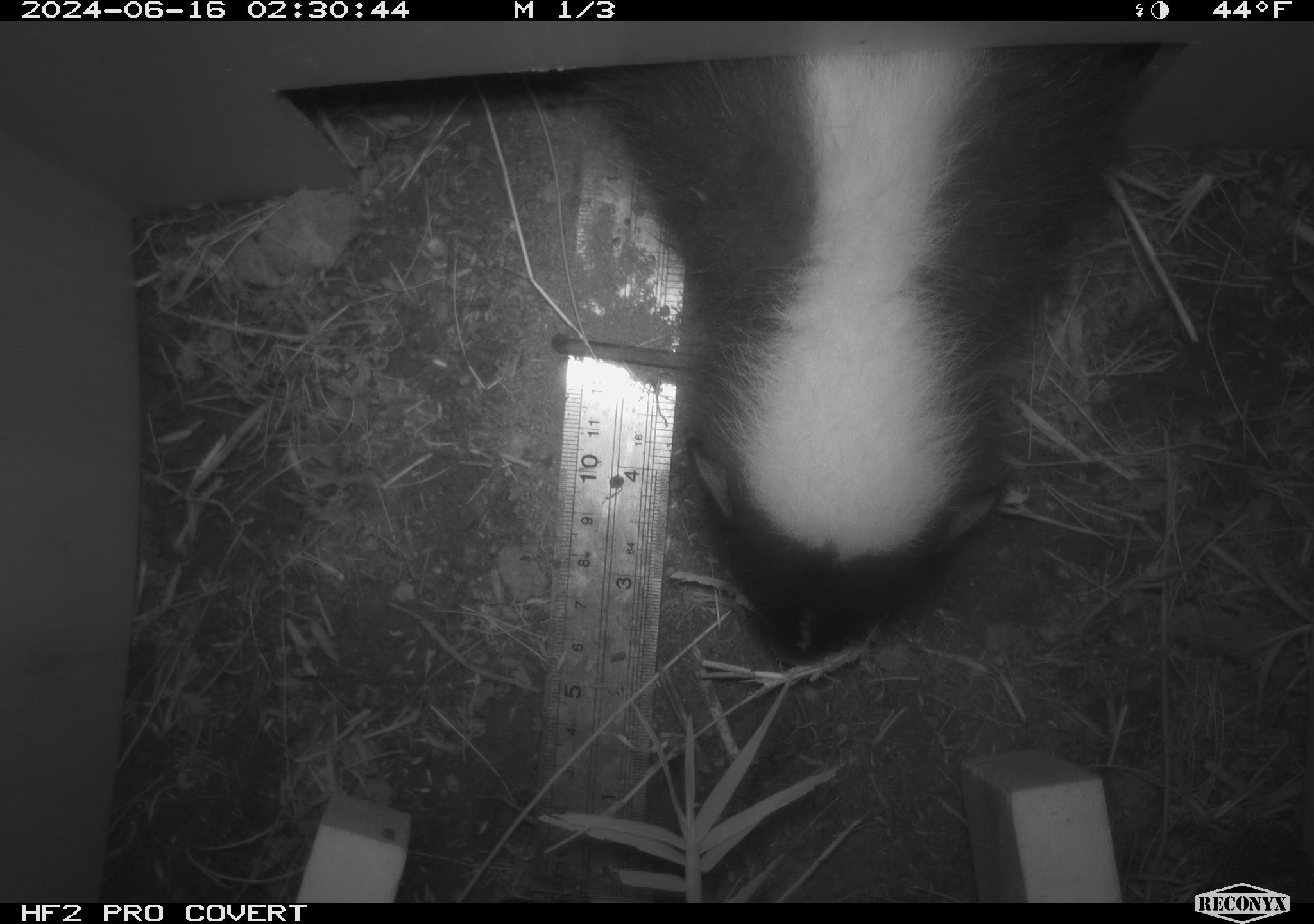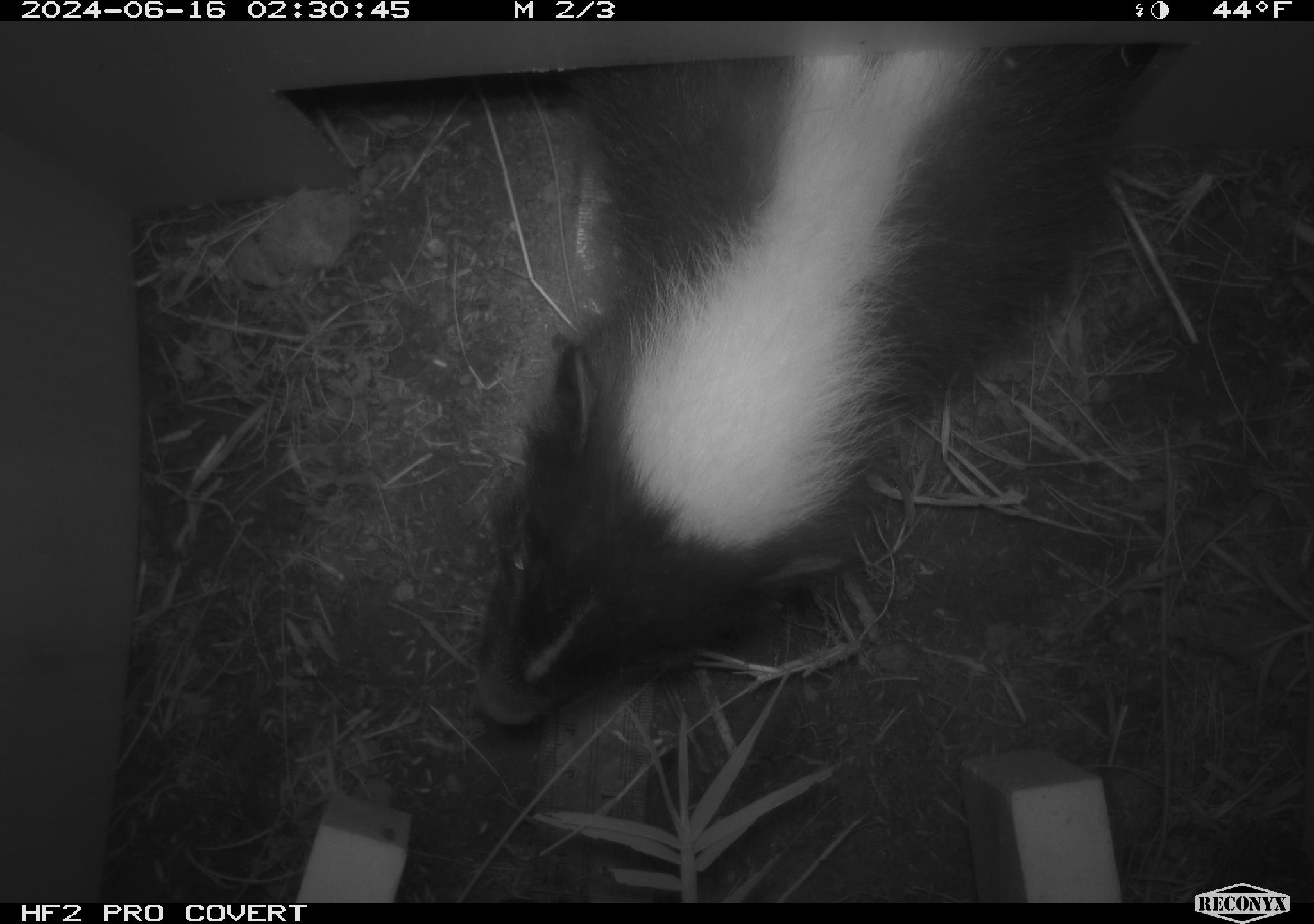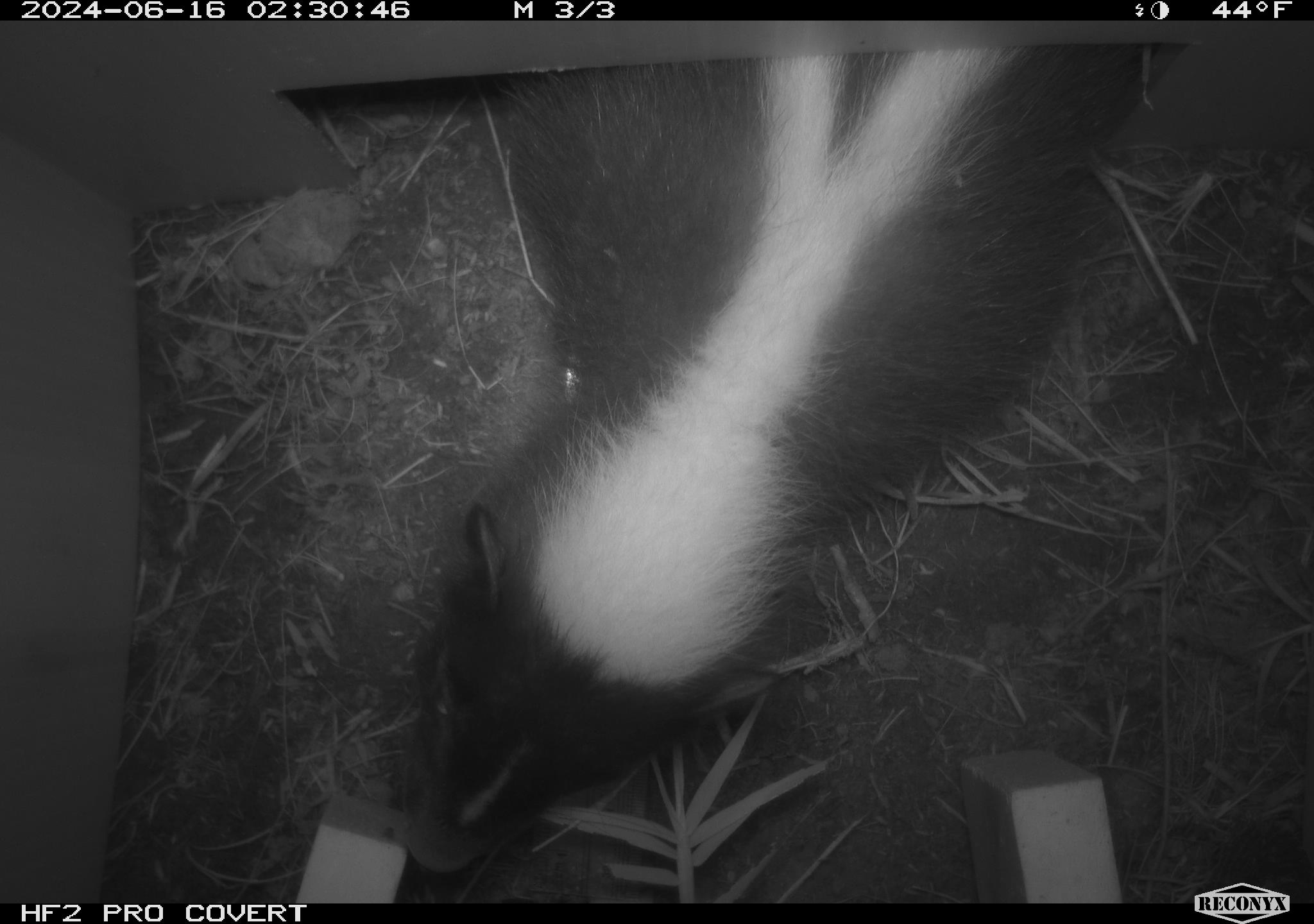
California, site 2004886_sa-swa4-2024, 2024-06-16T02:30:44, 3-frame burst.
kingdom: Animalia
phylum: Chordata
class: Mammalia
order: Carnivora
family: Mephitidae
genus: Mephitis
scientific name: Mephitis mephitis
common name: striped skunk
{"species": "striped skunk (Mephitis mephitis)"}